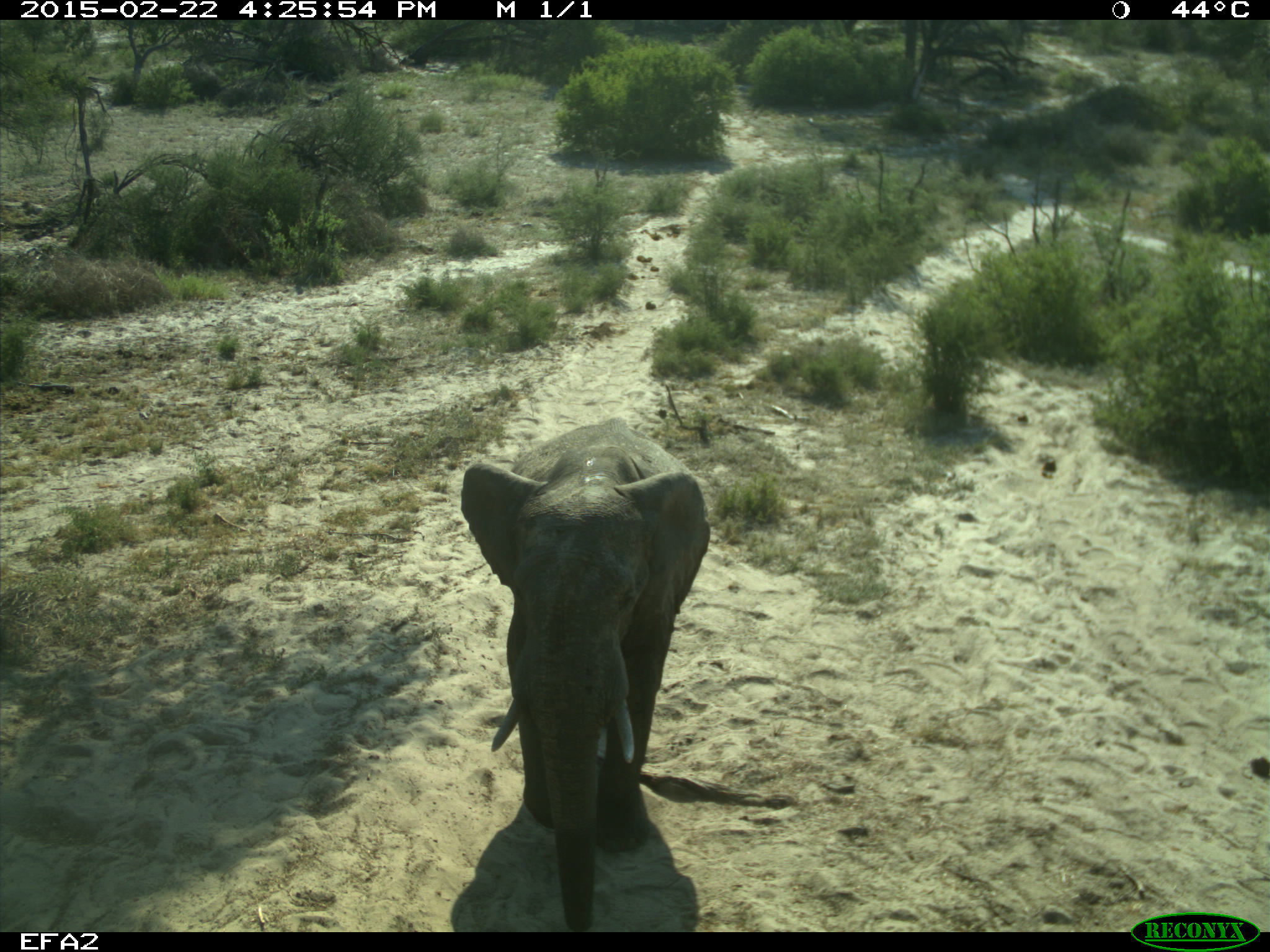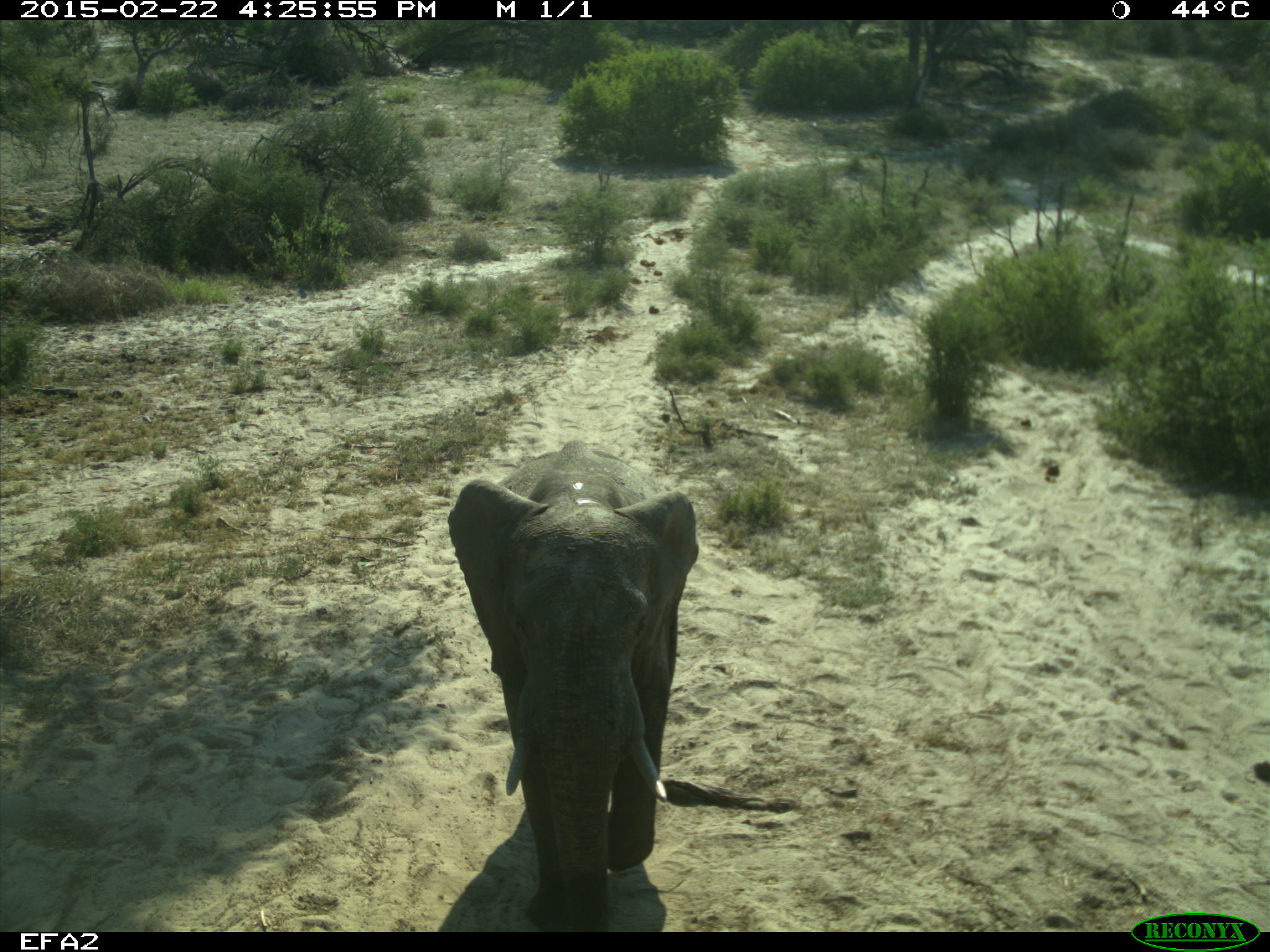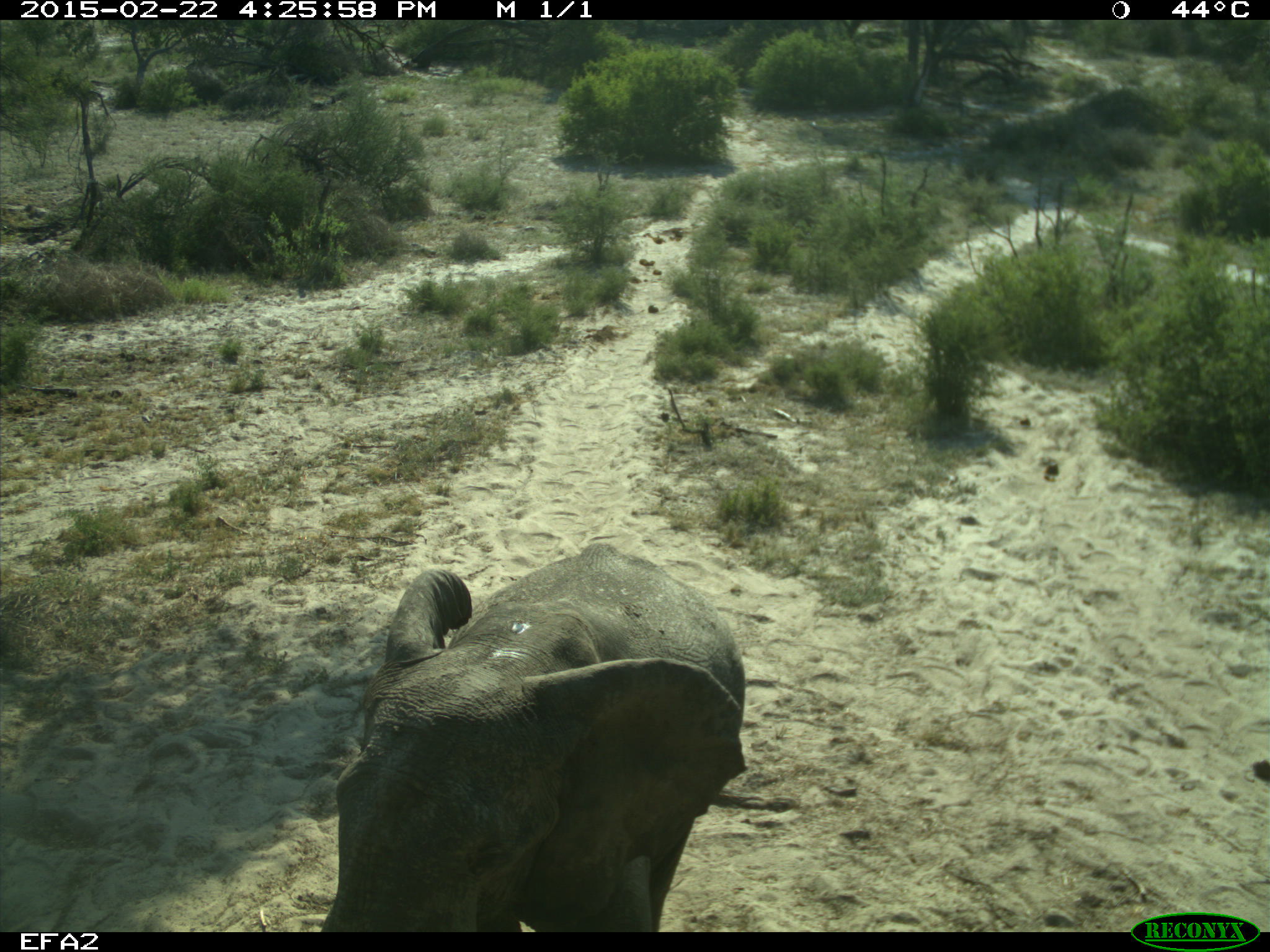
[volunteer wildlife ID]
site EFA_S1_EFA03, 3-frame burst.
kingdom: Animalia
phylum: Chordata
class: Mammalia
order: Proboscidea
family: Elephantidae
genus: Loxodonta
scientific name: Loxodonta africana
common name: african bush elephant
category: elephant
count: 1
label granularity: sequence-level